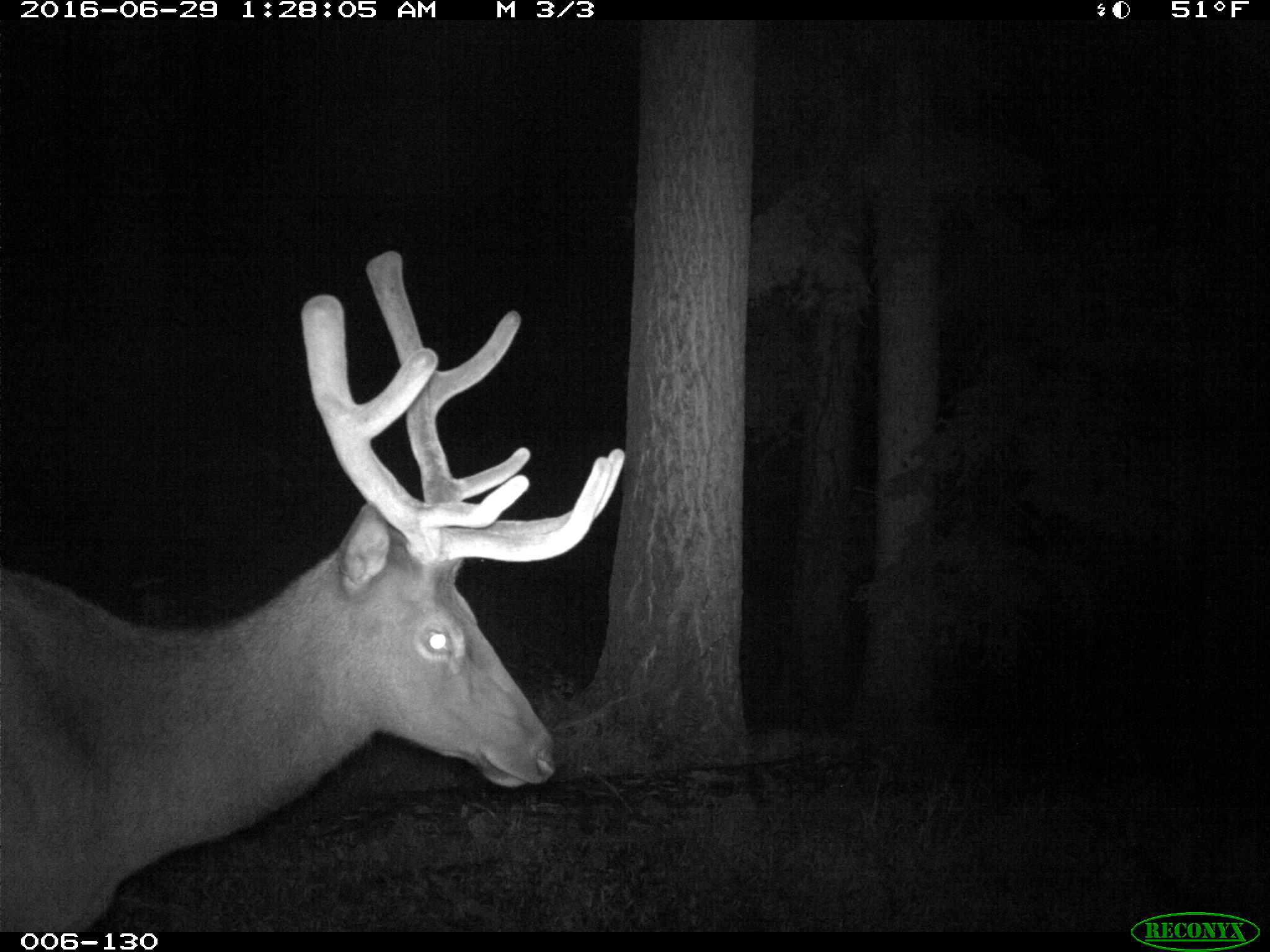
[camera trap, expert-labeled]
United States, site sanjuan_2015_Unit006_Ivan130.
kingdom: Animalia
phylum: Chordata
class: Mammalia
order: Artiodactyla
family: Cervidae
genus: Cervus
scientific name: Cervus elaphus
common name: red deer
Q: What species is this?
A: Cervus elaphus (red deer).